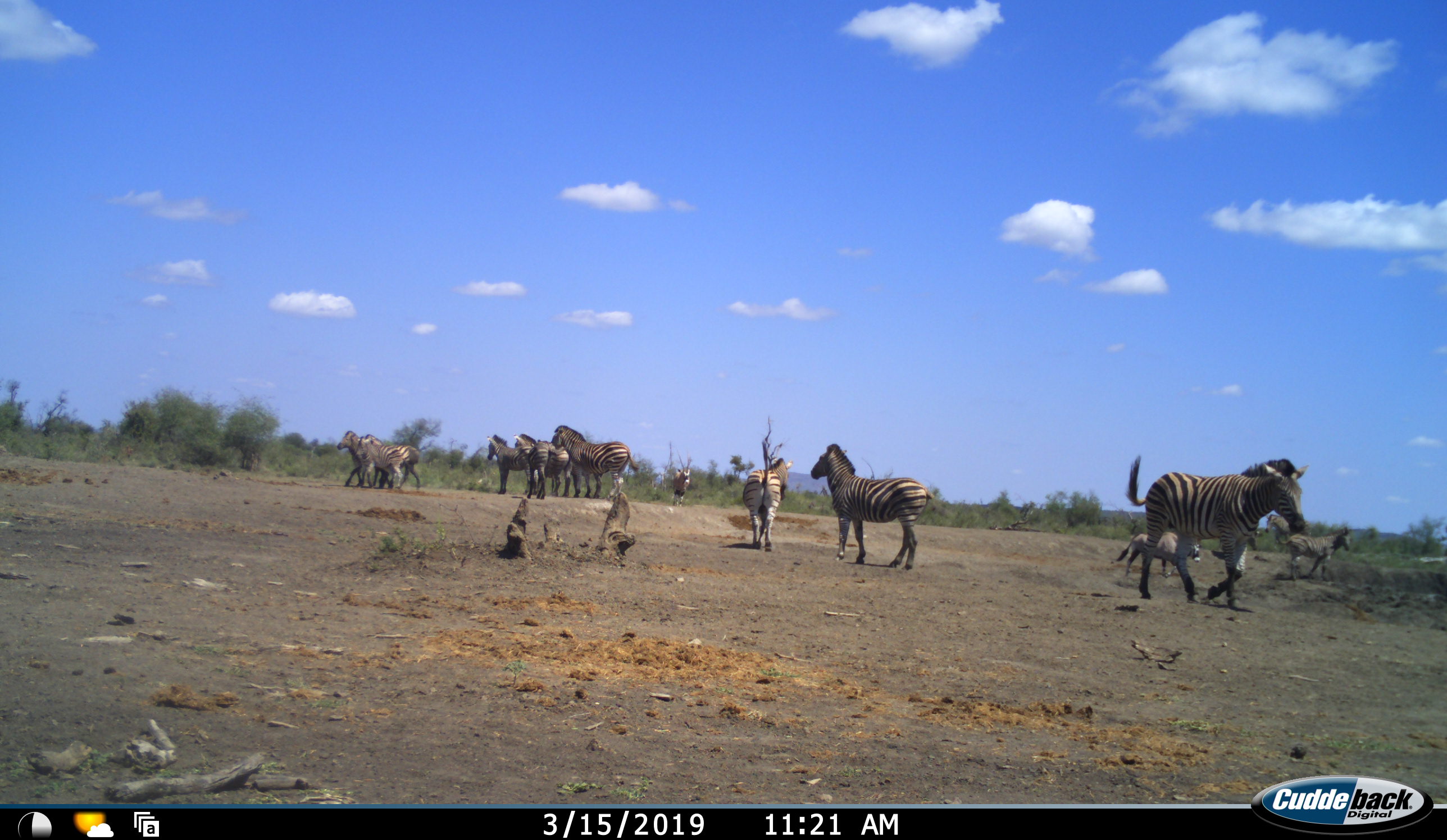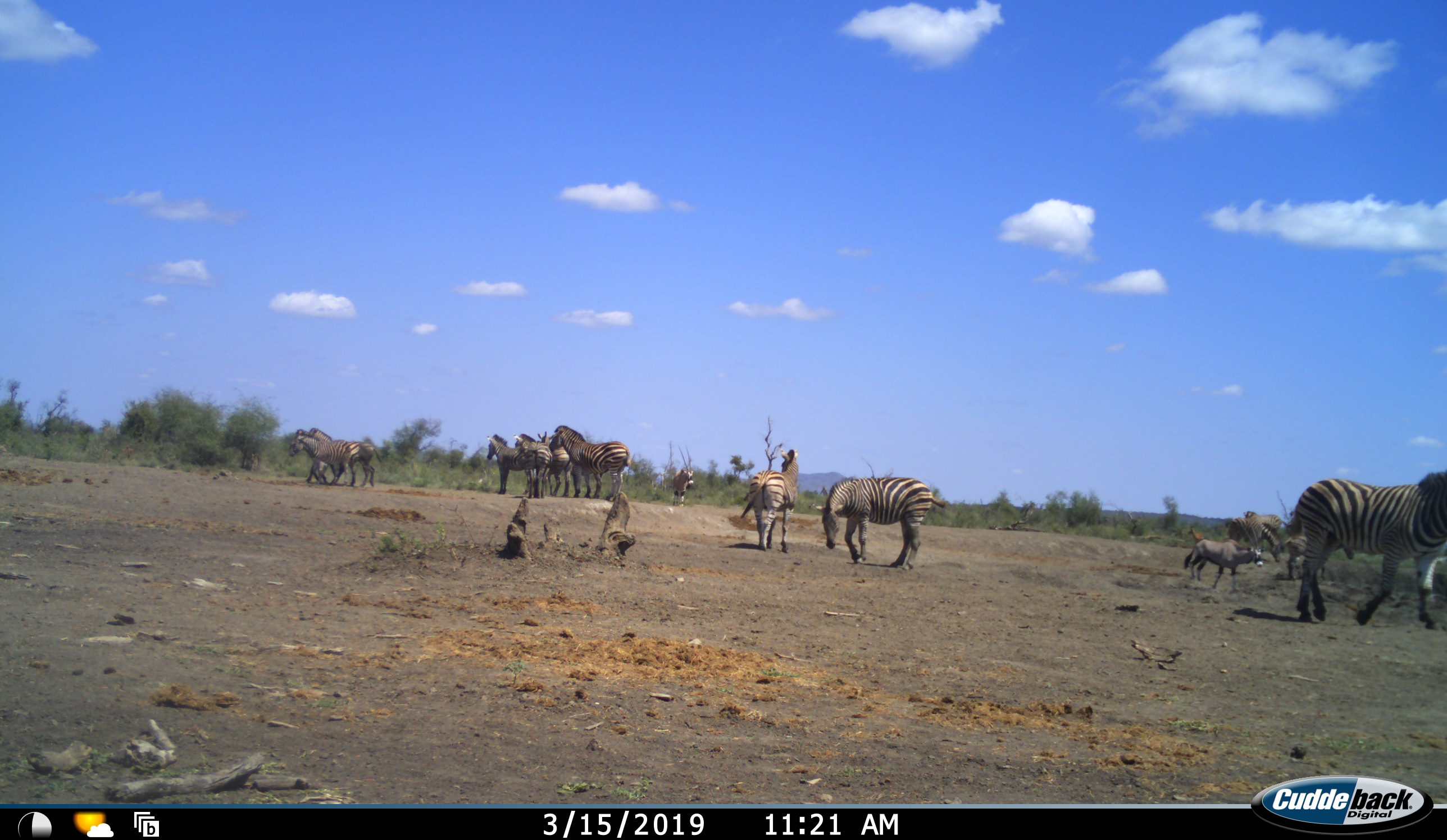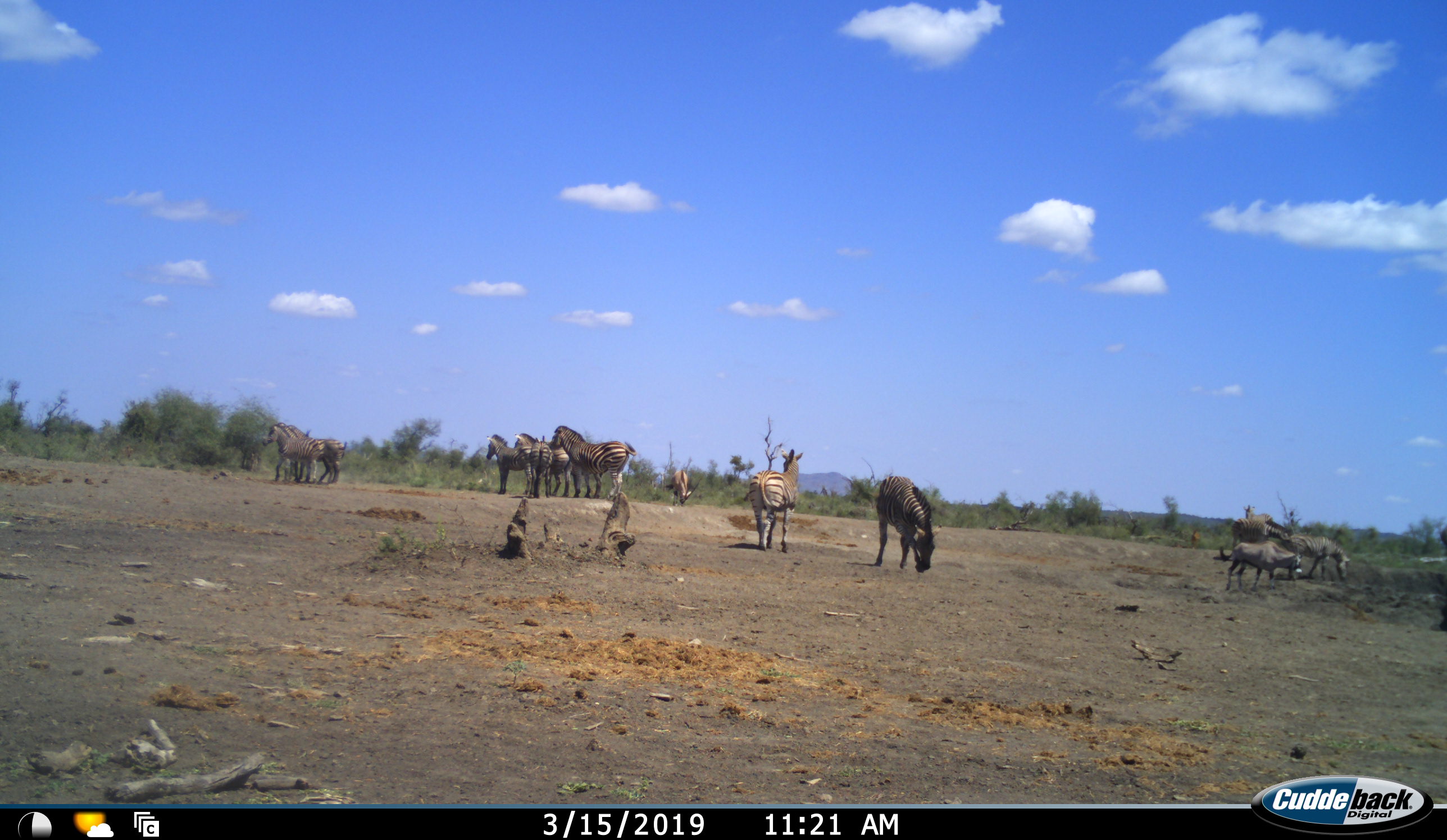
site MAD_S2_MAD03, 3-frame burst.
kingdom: Animalia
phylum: Chordata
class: Mammalia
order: Perissodactyla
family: Equidae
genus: Equus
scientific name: Equus quagga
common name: plains zebra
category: zebraplains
Zebraplains (plains zebra) (Equus quagga), count 11-50. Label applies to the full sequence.